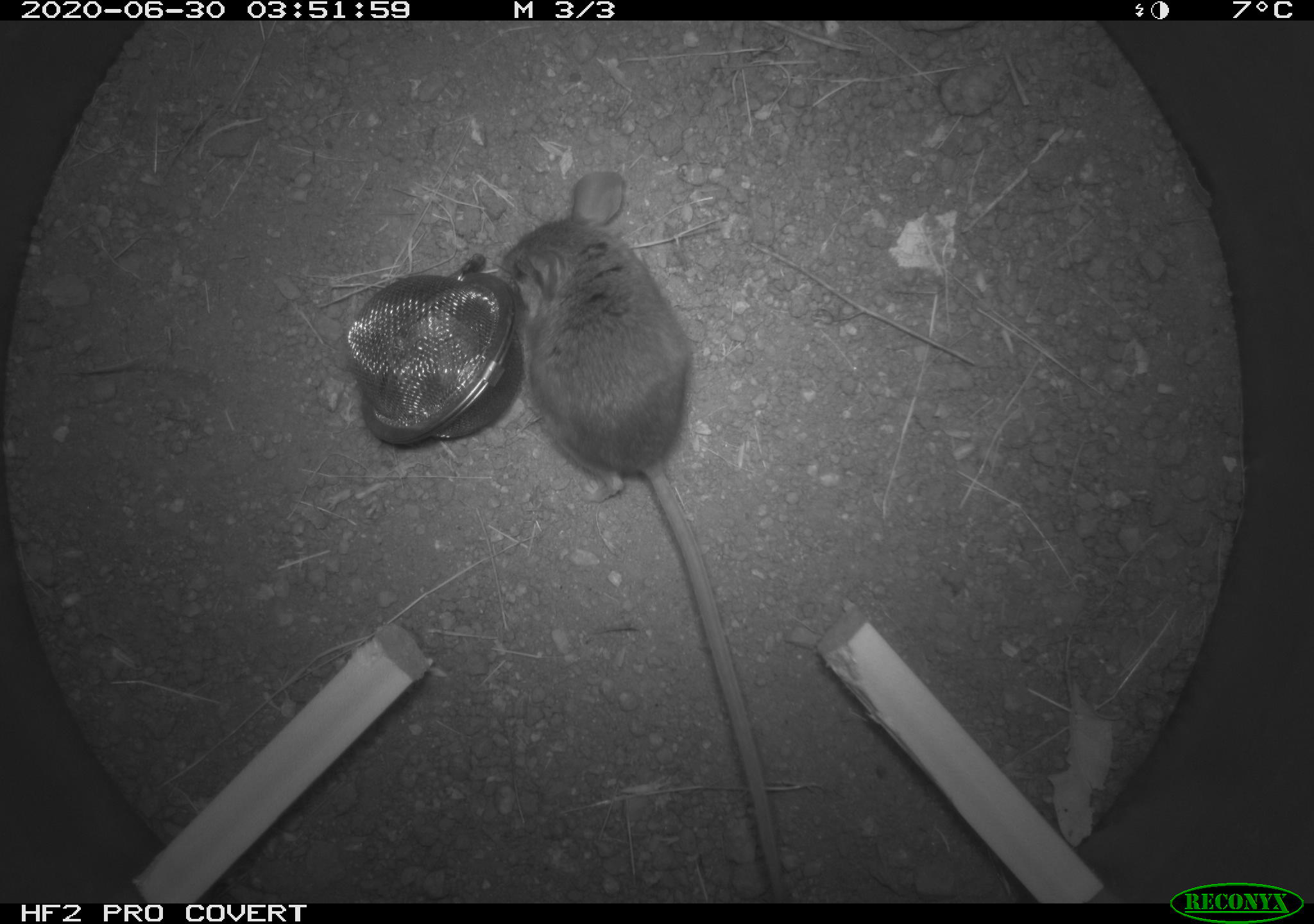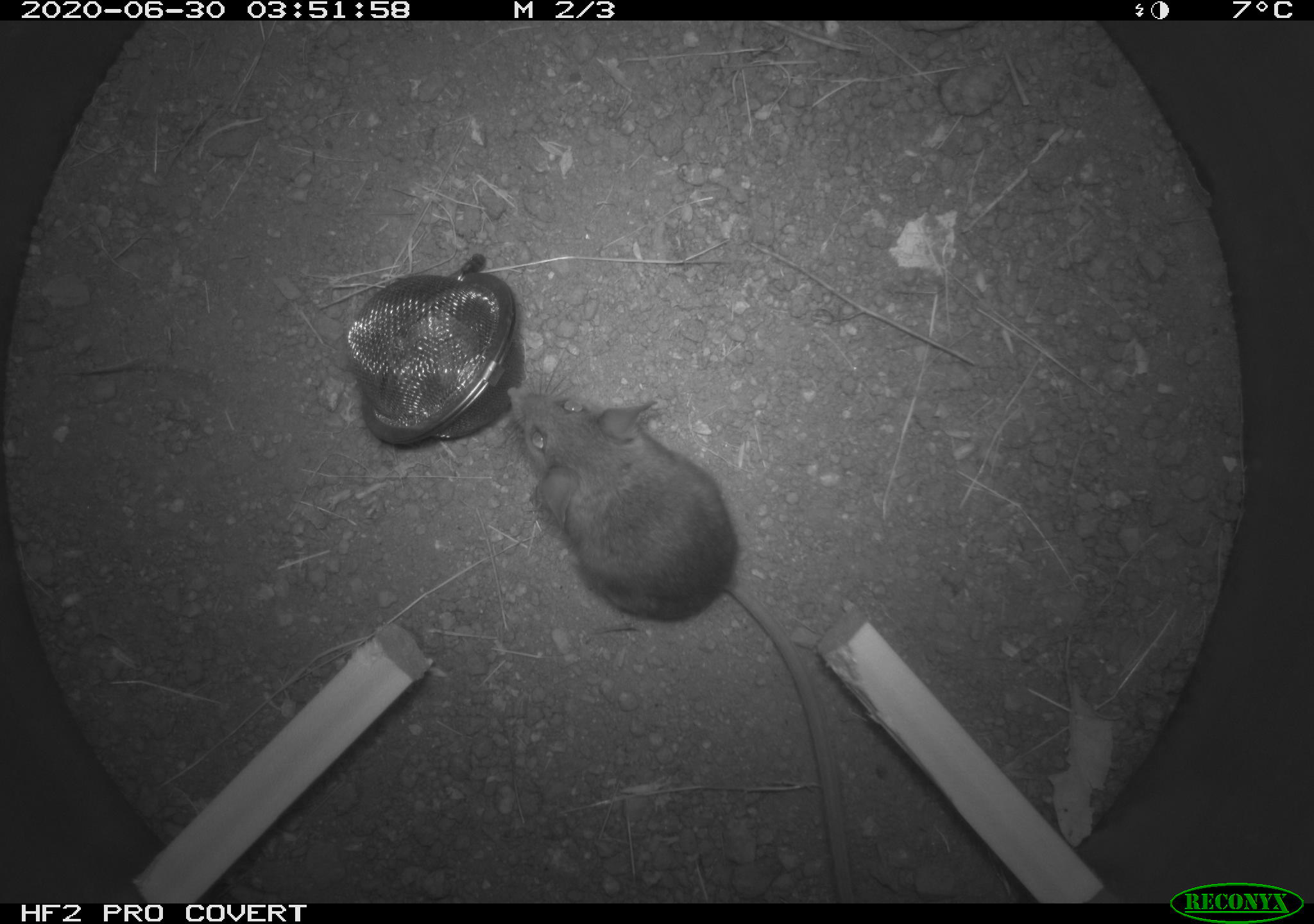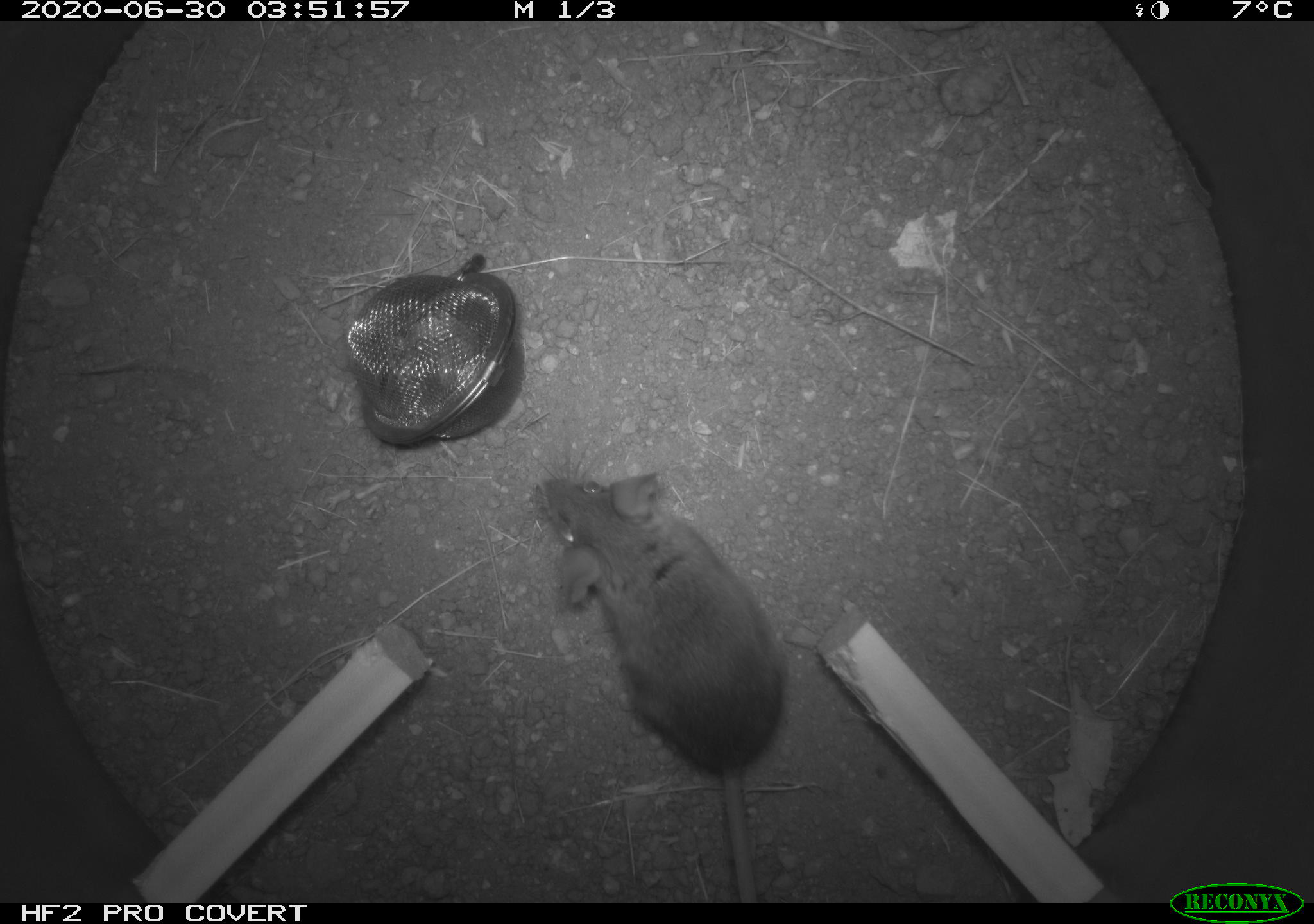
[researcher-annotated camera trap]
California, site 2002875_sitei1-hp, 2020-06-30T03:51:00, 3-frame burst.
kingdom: Animalia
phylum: Chordata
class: Mammalia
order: Rodentia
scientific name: Rodentia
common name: rodent